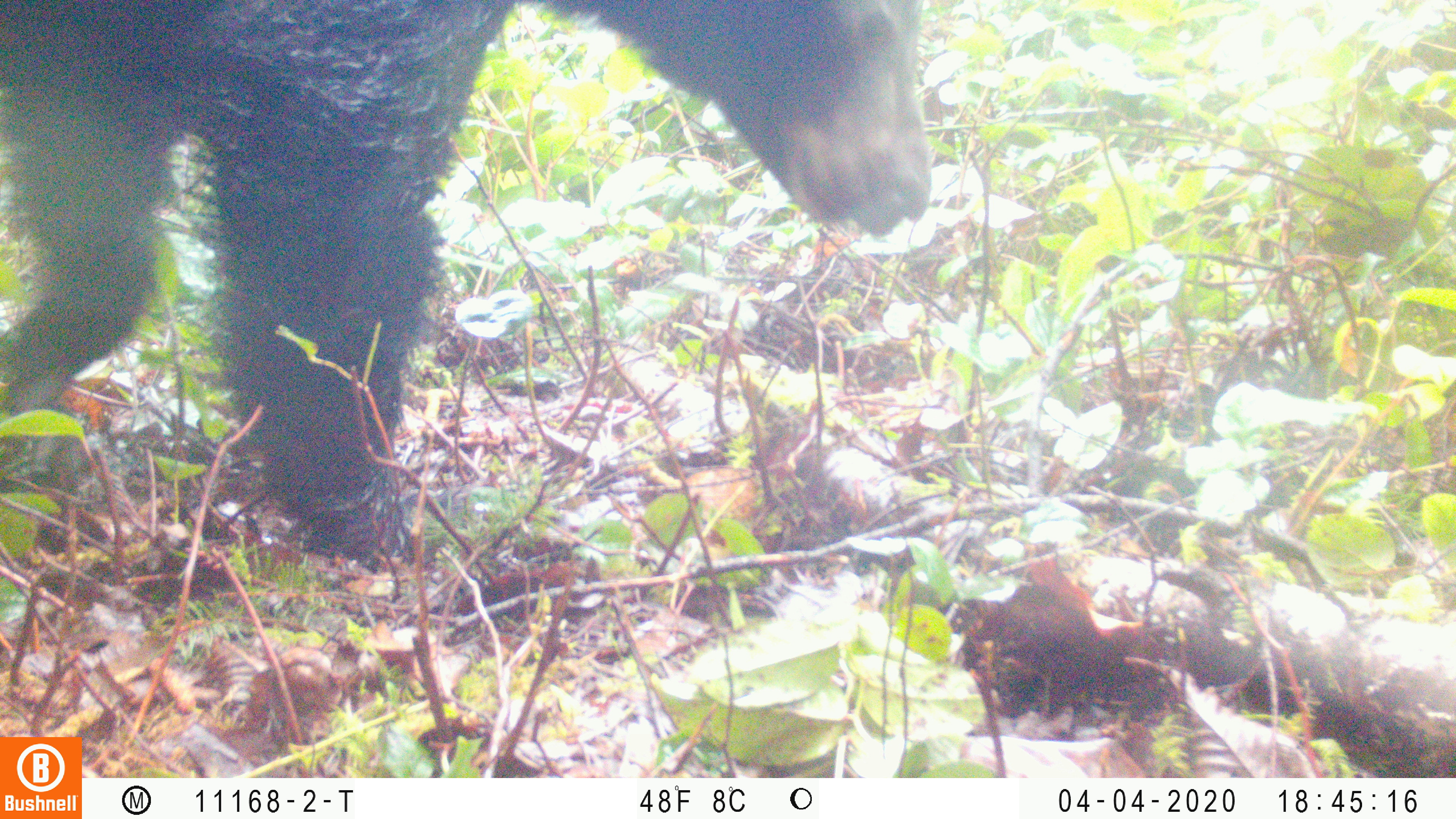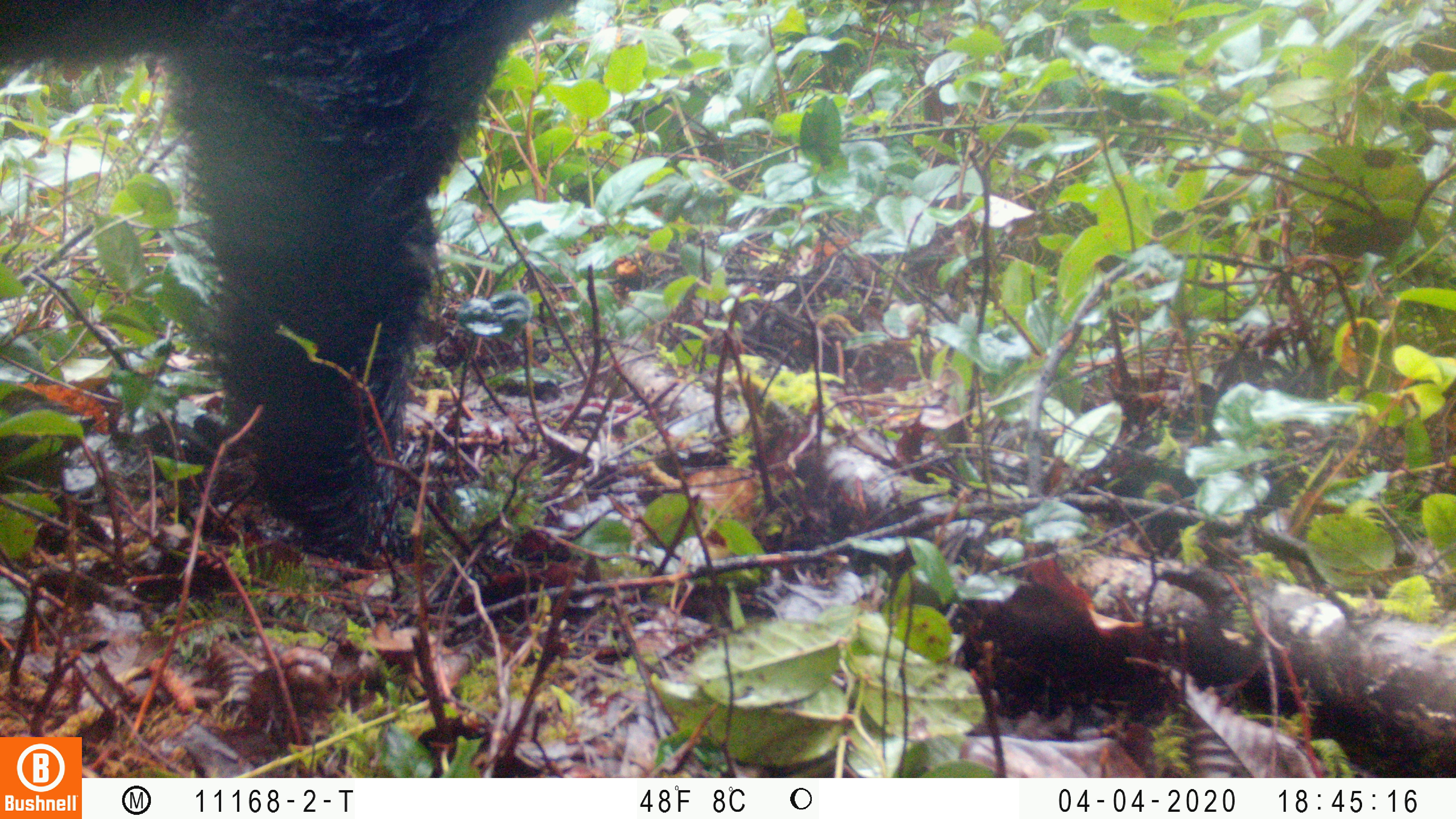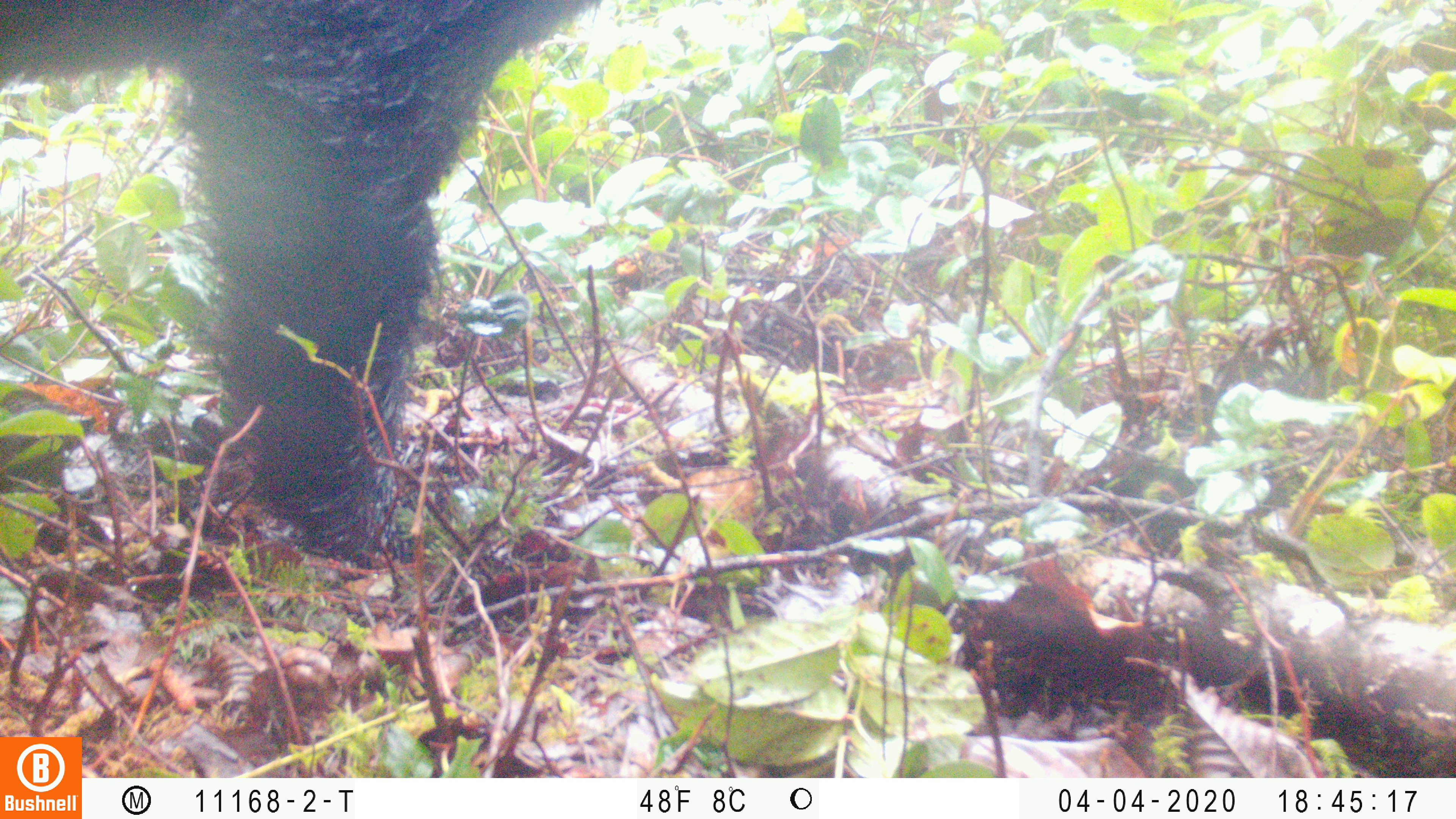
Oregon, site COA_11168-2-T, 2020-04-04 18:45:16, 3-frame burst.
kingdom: Animalia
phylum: Chordata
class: Mammalia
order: Carnivora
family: Ursidae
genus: Ursus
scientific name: Ursus americanus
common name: american black bear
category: black bear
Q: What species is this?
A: Black bear (american black bear) (Ursus americanus).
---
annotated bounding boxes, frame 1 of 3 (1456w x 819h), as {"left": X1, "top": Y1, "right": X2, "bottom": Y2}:
black bear: {"left": 0, "top": 4, "right": 941, "bottom": 570}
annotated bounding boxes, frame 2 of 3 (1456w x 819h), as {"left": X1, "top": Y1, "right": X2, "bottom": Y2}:
black bear: {"left": 3, "top": 2, "right": 563, "bottom": 567}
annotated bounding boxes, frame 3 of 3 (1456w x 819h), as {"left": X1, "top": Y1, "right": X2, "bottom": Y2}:
black bear: {"left": 4, "top": 1, "right": 604, "bottom": 585}